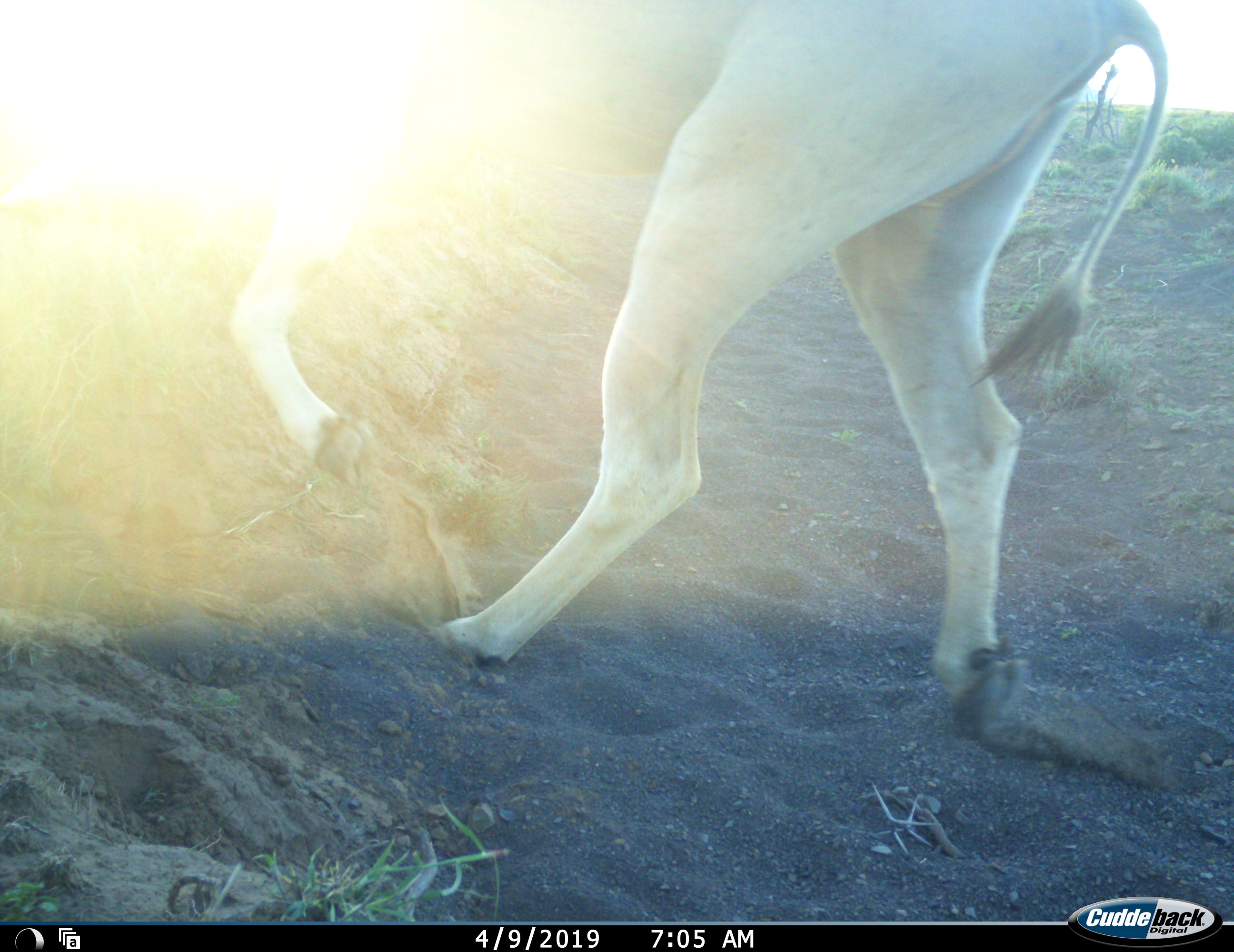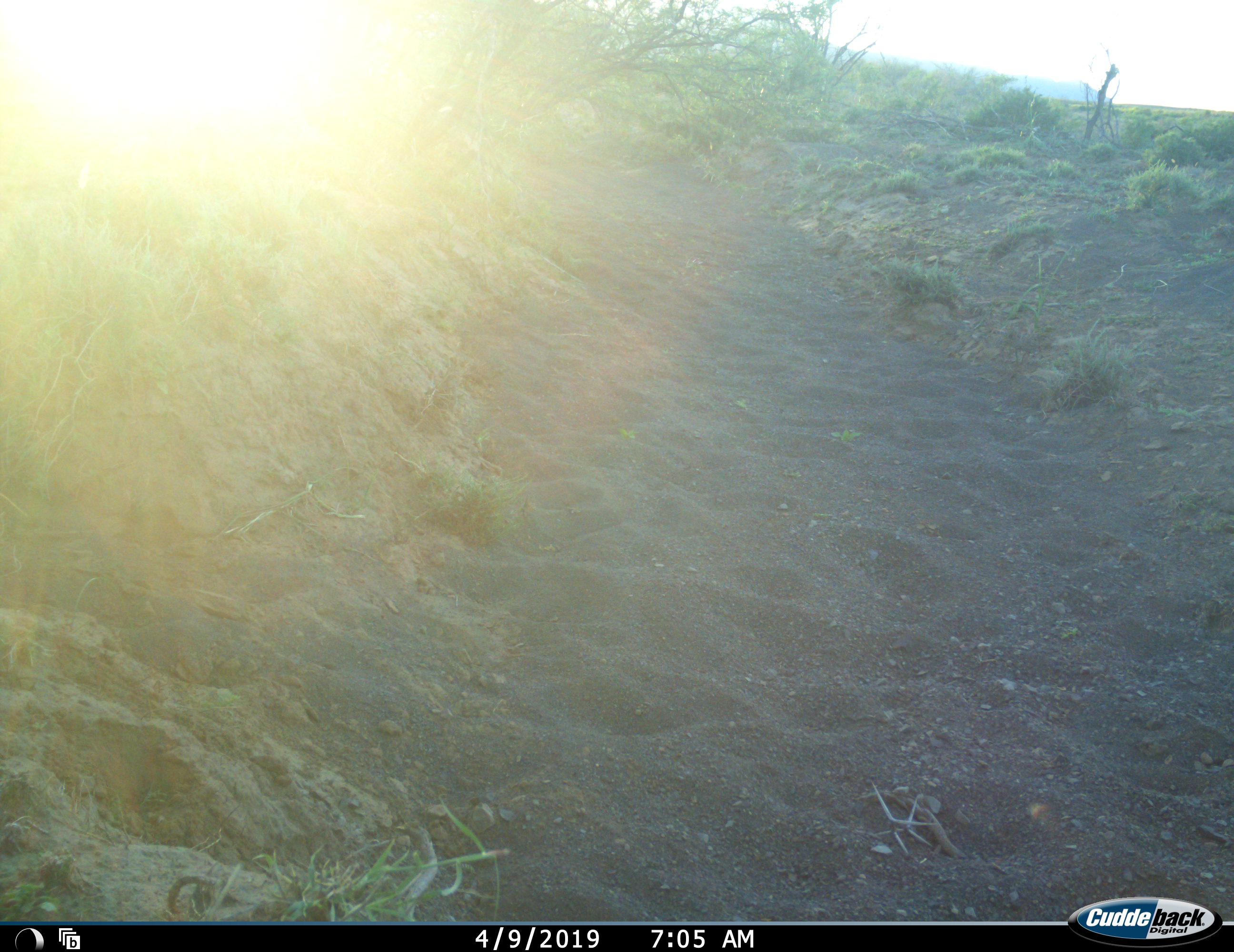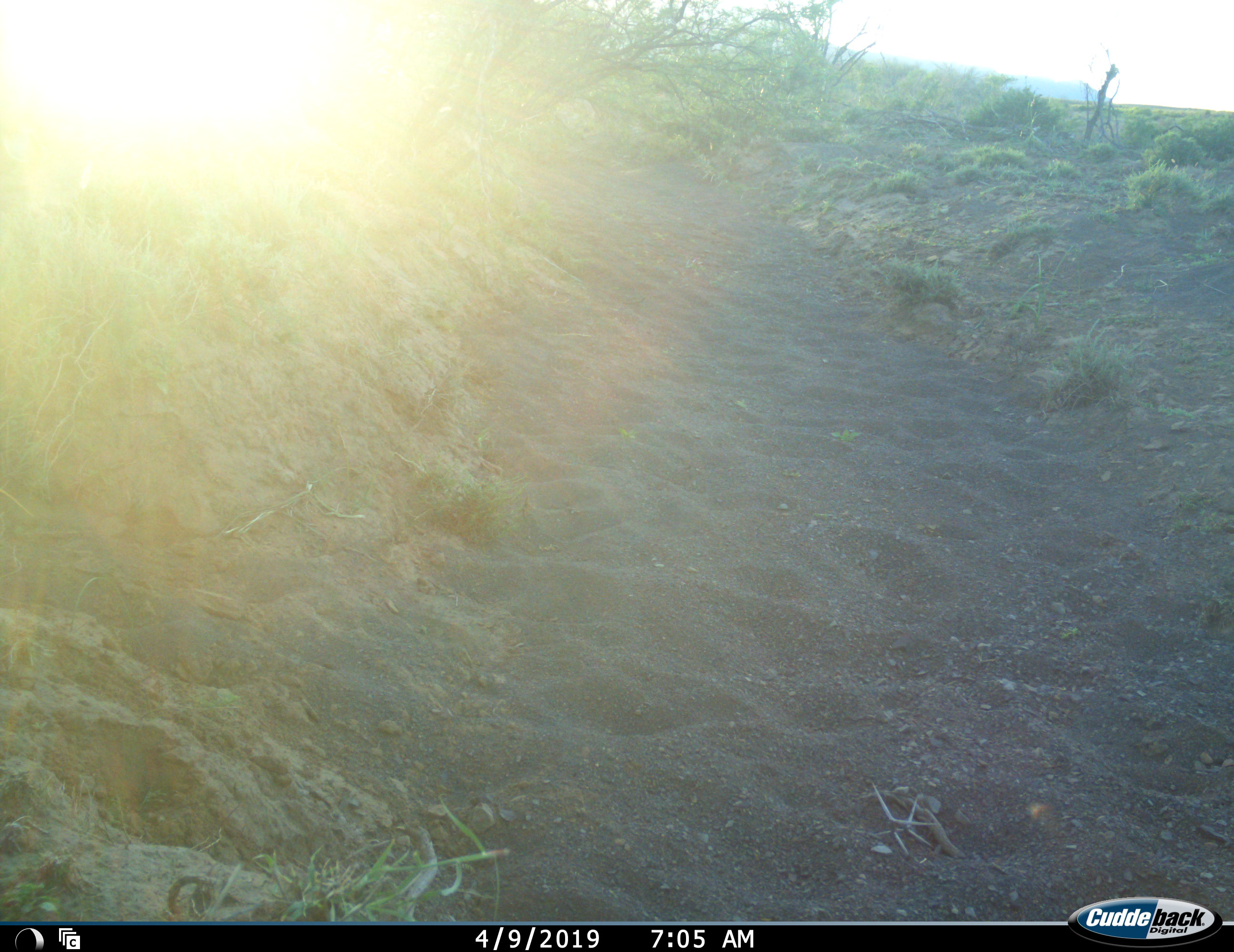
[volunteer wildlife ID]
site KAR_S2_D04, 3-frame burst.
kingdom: Animalia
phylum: Chordata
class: Mammalia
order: Artiodactyla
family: Bovidae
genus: Tragelaphus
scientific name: Tragelaphus oryx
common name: eland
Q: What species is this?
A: Eland (Tragelaphus oryx).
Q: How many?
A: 1.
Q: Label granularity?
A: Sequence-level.